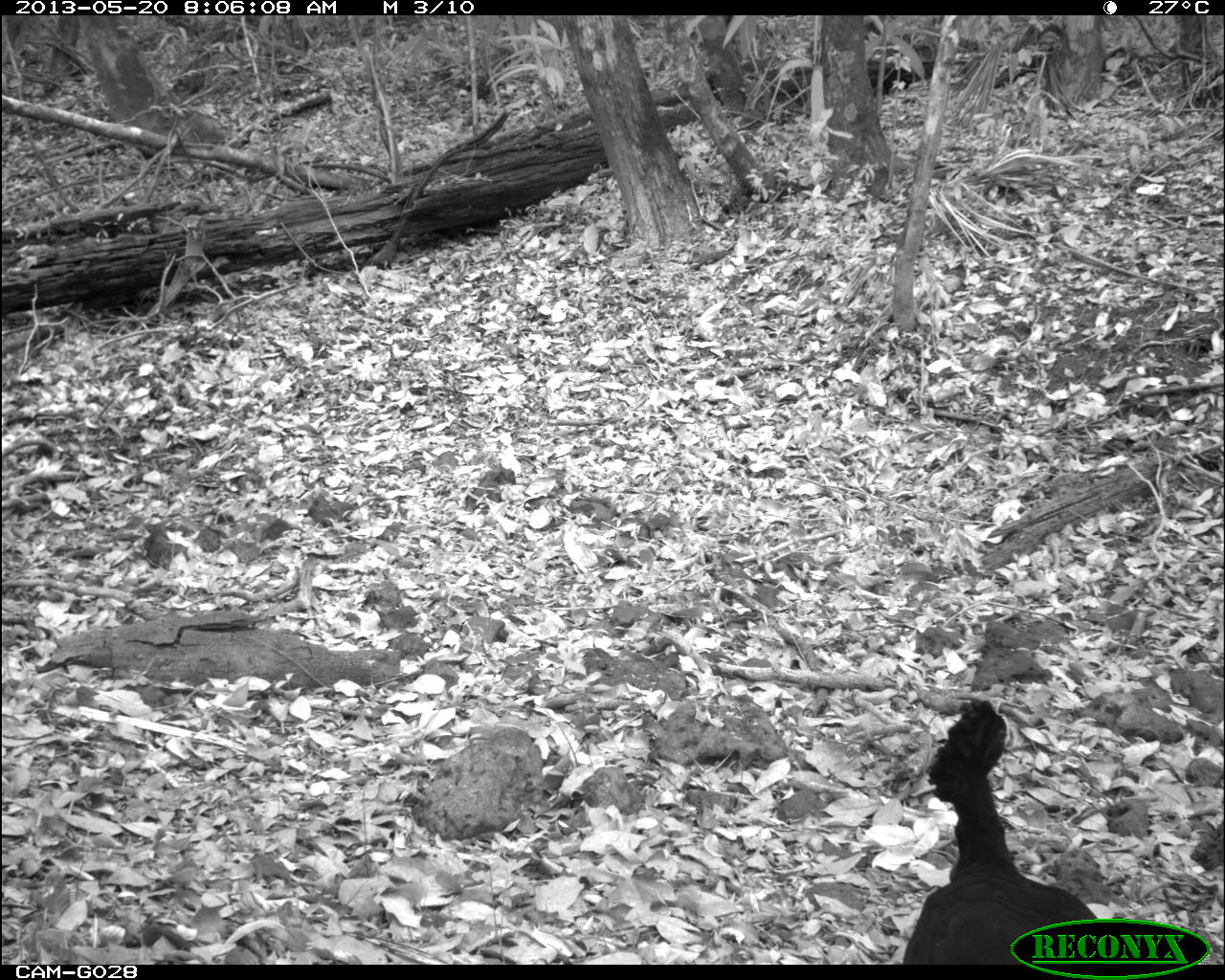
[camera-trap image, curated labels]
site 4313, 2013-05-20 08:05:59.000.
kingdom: Animalia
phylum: Chordata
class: Aves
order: Galliformes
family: Cracidae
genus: Crax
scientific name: Crax rubra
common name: great curassow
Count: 1.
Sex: male.